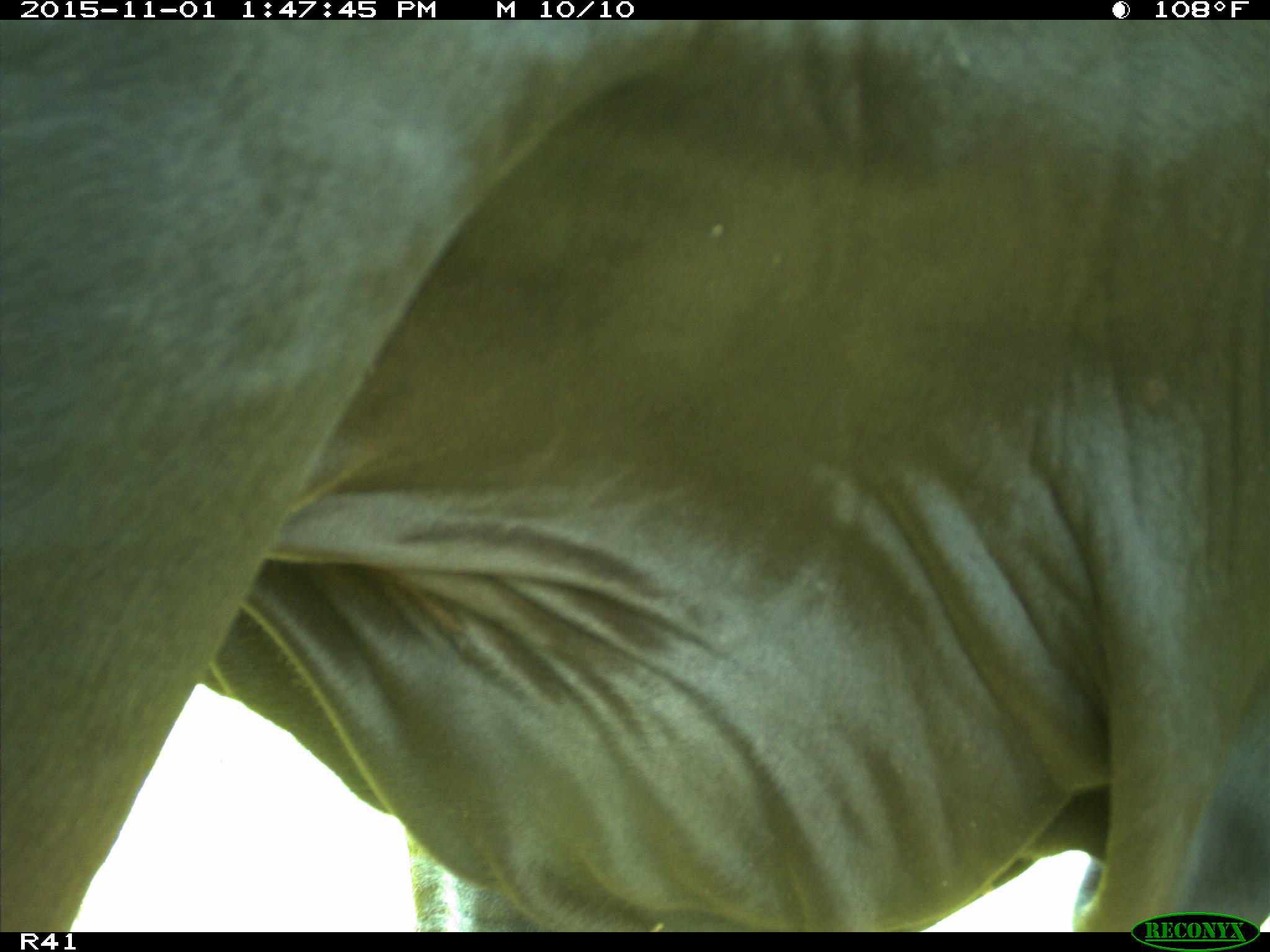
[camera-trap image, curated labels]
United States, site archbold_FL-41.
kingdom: Animalia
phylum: Chordata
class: Mammalia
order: Artiodactyla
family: Bovidae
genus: Bos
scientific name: Bos taurus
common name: domestic cow